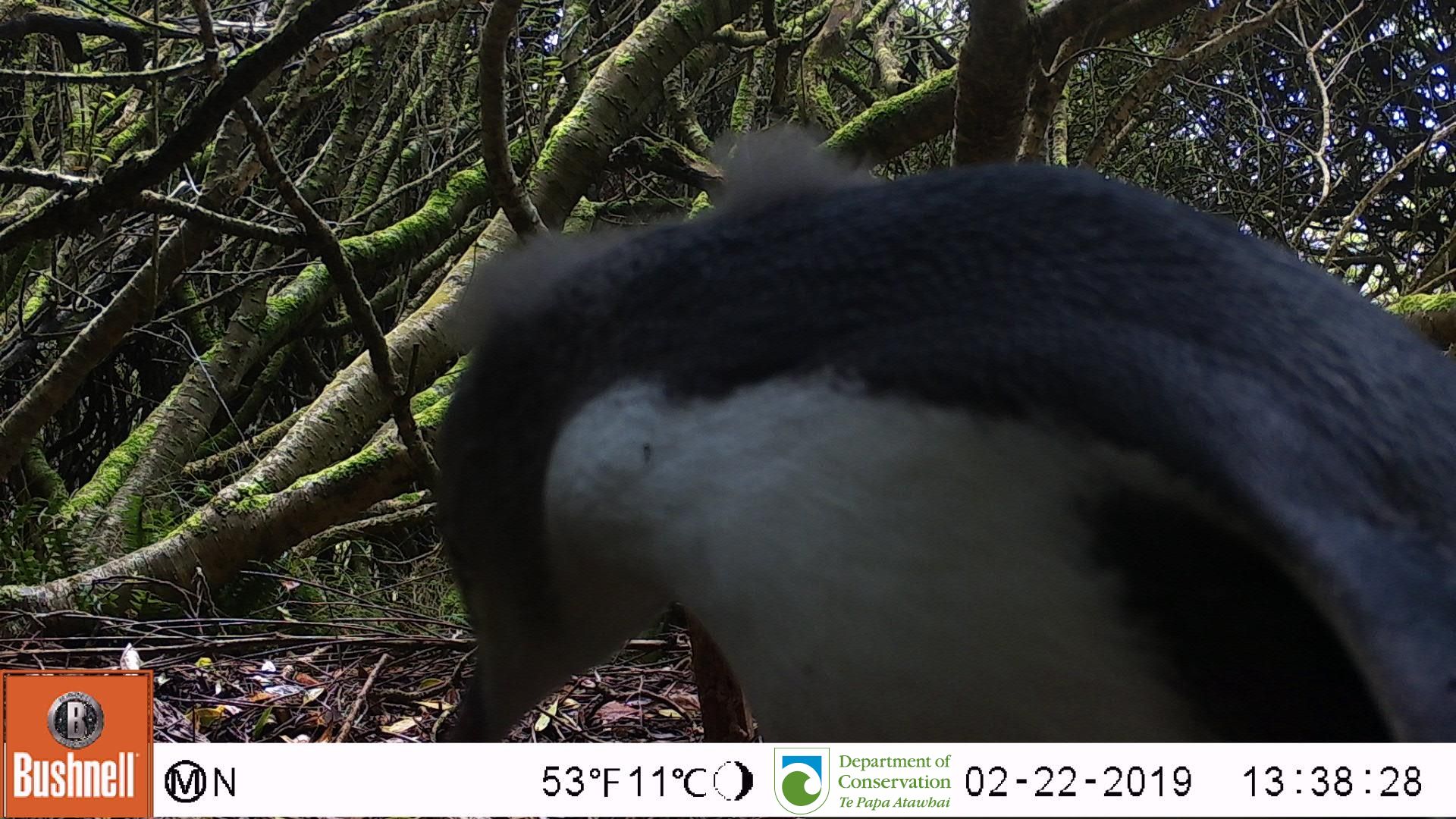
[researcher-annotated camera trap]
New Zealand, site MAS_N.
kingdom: Animalia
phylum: Chordata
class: Aves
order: Sphenisciformes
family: Spheniscidae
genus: Megadyptes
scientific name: Megadyptes antipodes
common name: yellow-eyed penguin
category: yellow eyed penguin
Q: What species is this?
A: Yellow eyed penguin (yellow-eyed penguin) (Megadyptes antipodes).